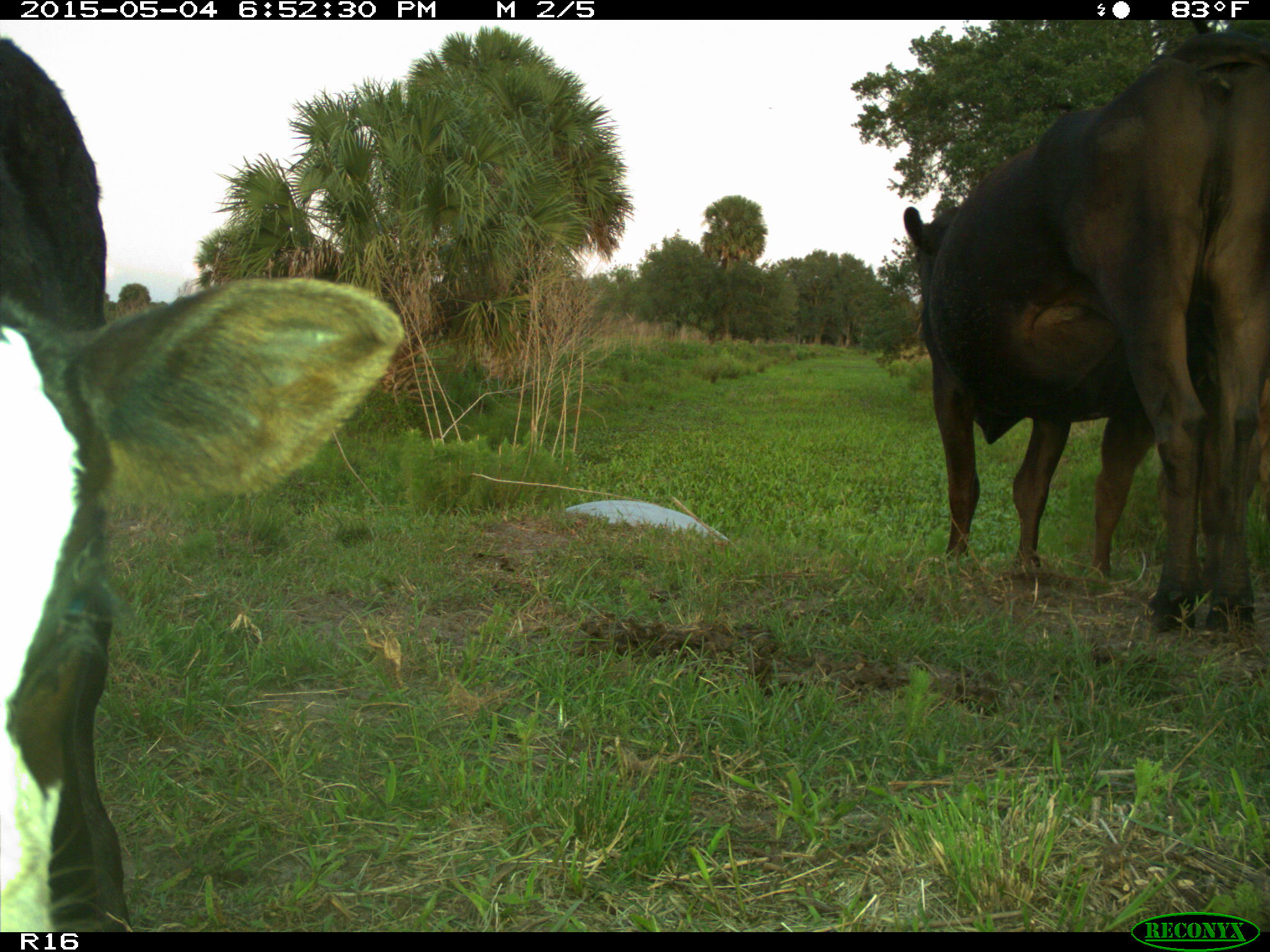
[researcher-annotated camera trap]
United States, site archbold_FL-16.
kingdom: Animalia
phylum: Chordata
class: Mammalia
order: Artiodactyla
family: Bovidae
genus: Bos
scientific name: Bos taurus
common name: domestic cow